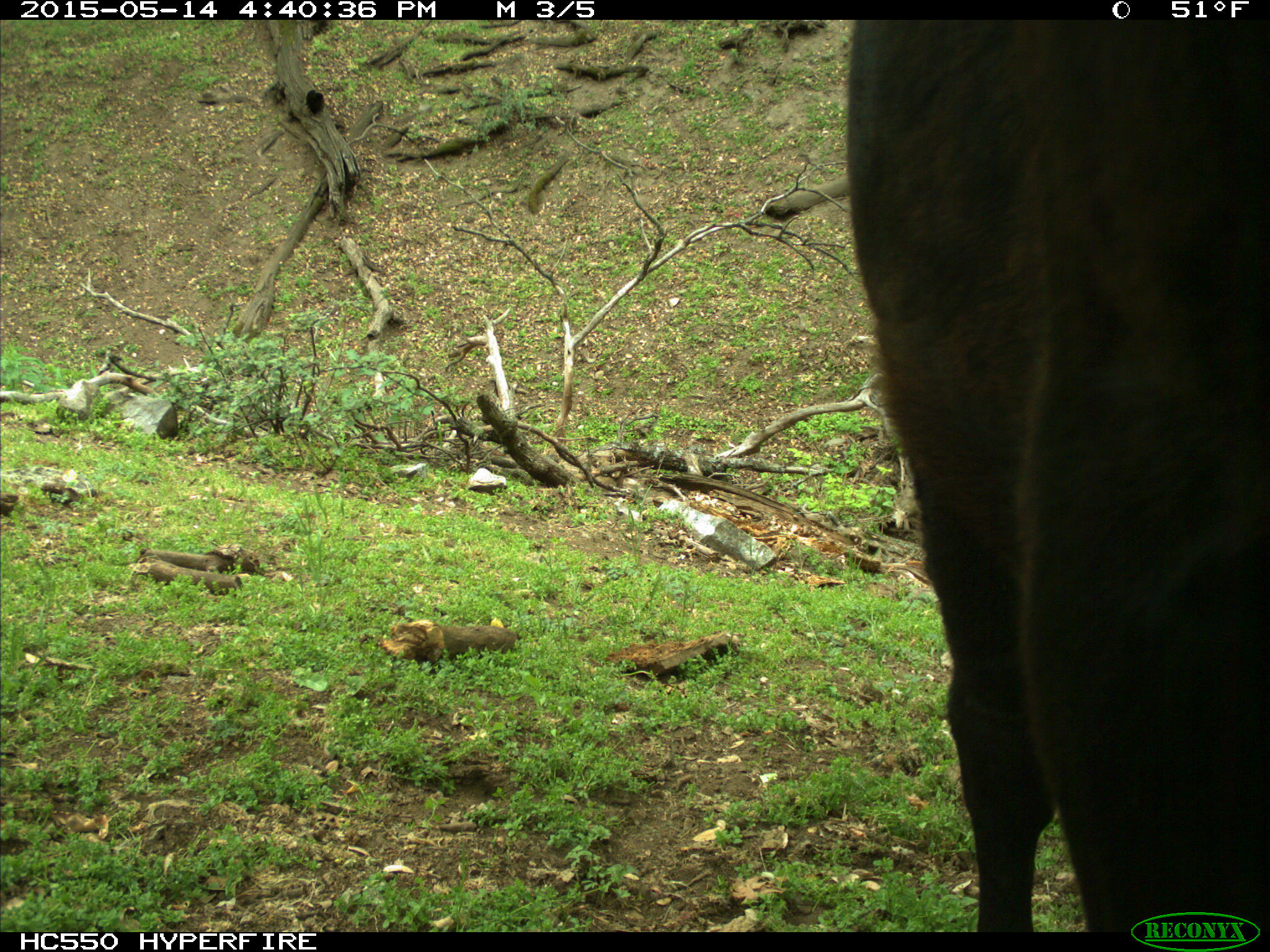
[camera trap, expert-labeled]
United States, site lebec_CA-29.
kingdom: Animalia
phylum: Chordata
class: Mammalia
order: Artiodactyla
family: Bovidae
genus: Bos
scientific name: Bos taurus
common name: domestic cow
Bos taurus (domestic cow).